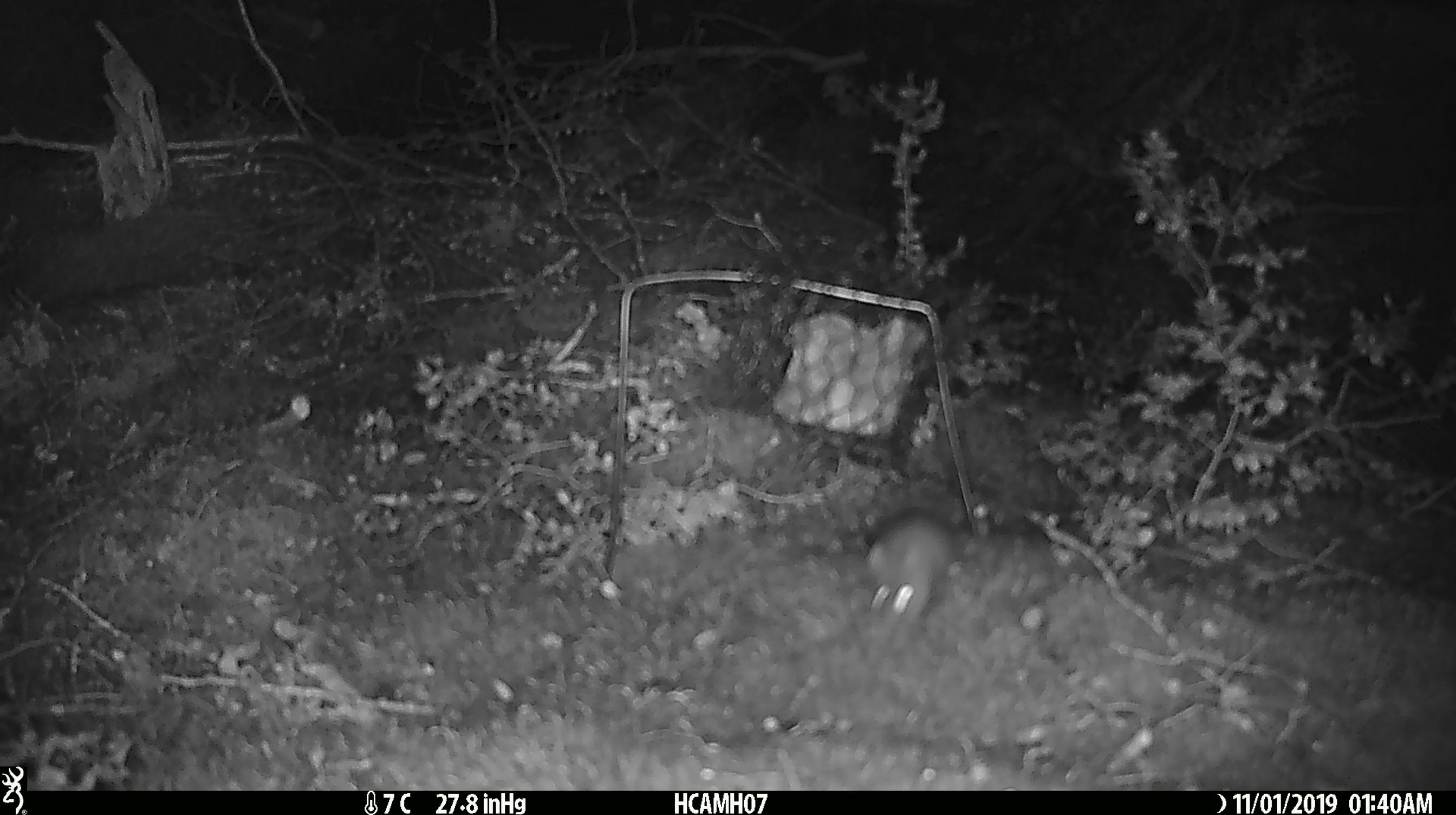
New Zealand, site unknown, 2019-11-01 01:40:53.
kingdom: Animalia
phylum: Chordata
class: Mammalia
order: Rodentia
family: Muridae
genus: Mus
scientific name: Mus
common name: mouse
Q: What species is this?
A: Mouse (Mus).